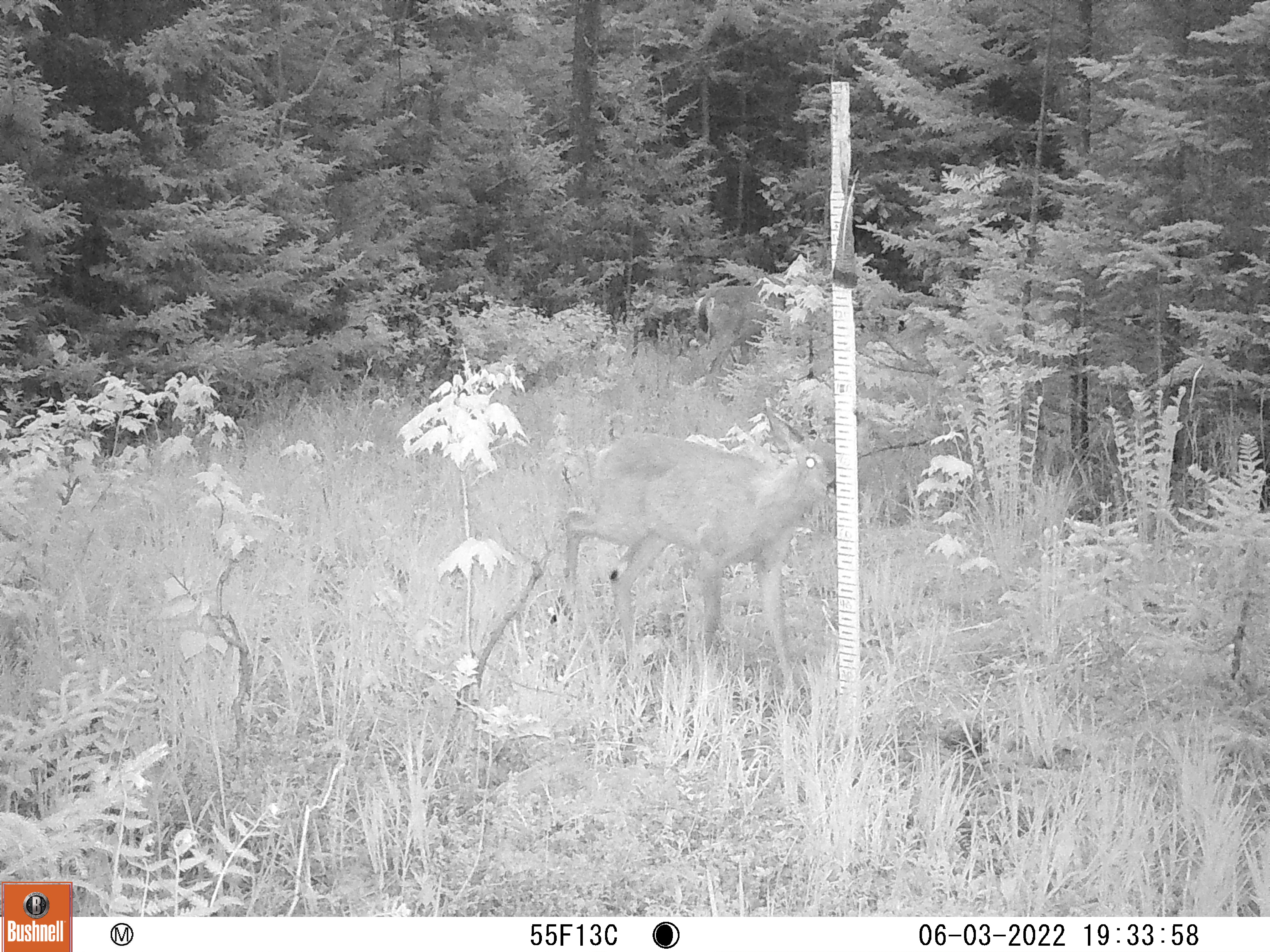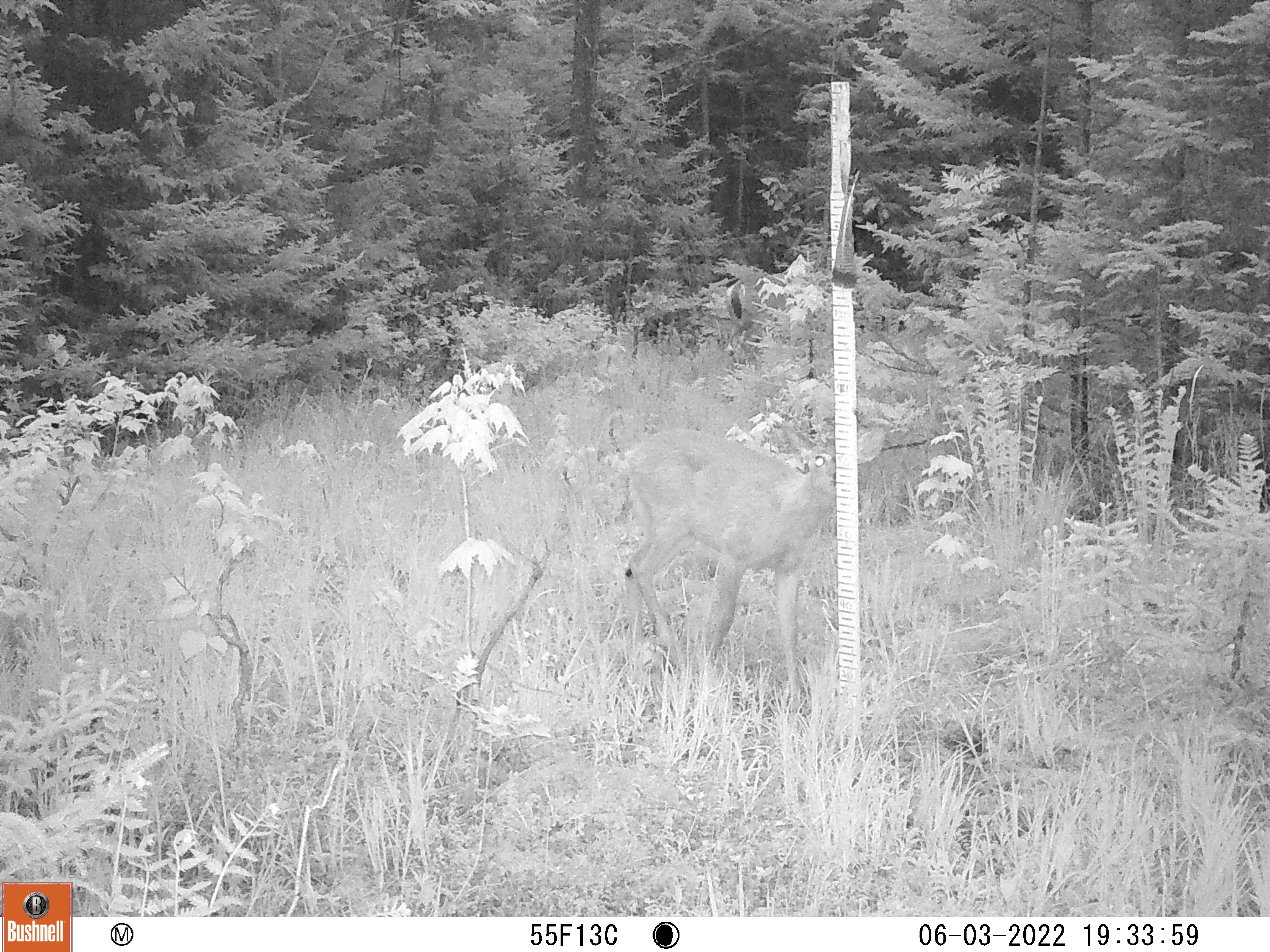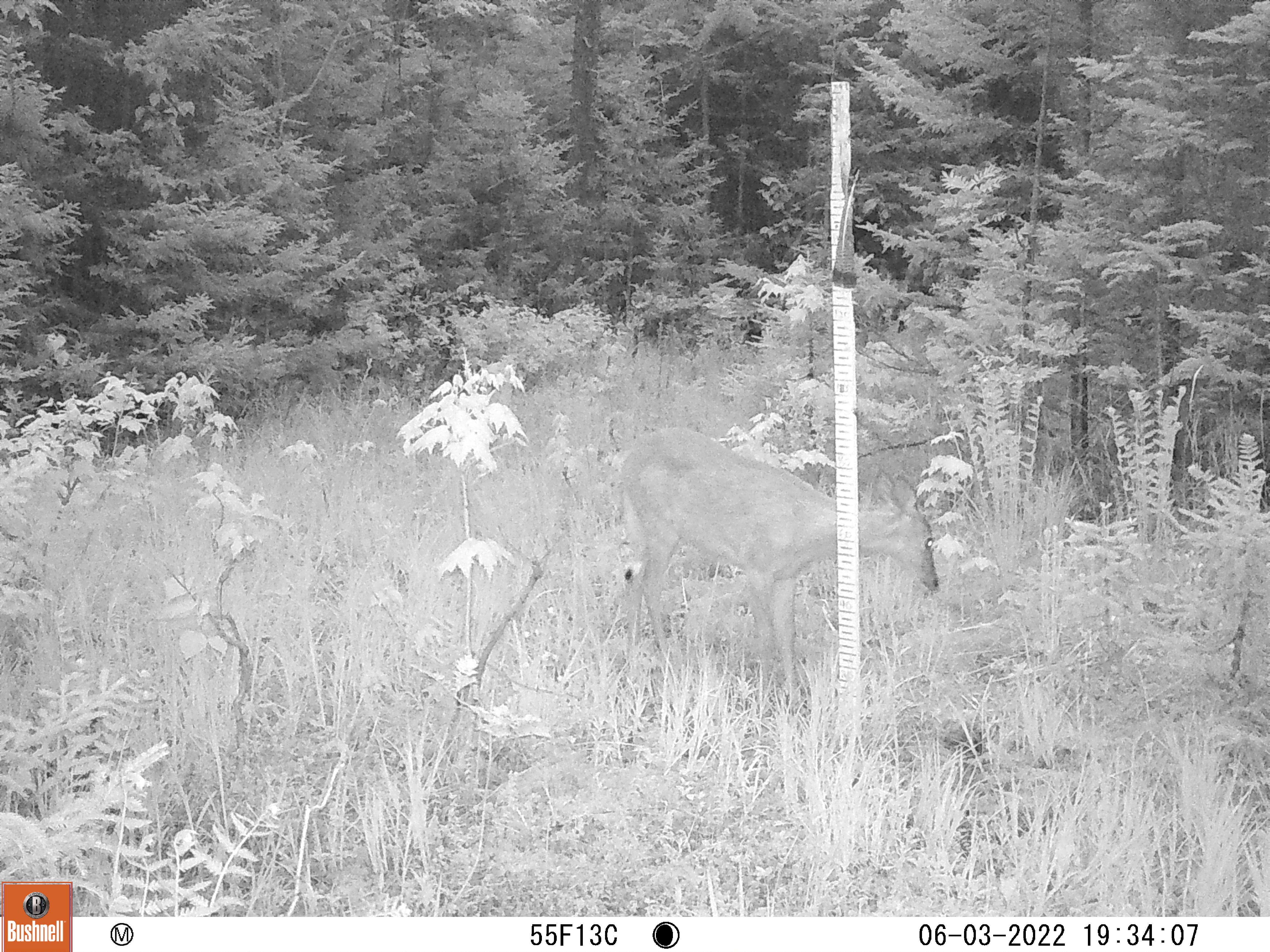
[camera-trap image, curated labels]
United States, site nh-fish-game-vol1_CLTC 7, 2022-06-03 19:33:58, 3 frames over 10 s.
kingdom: Animalia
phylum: Chordata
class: Mammalia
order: Artiodactyla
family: Cervidae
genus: Odocoileus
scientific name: Odocoileus virginianus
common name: white-tailed deer